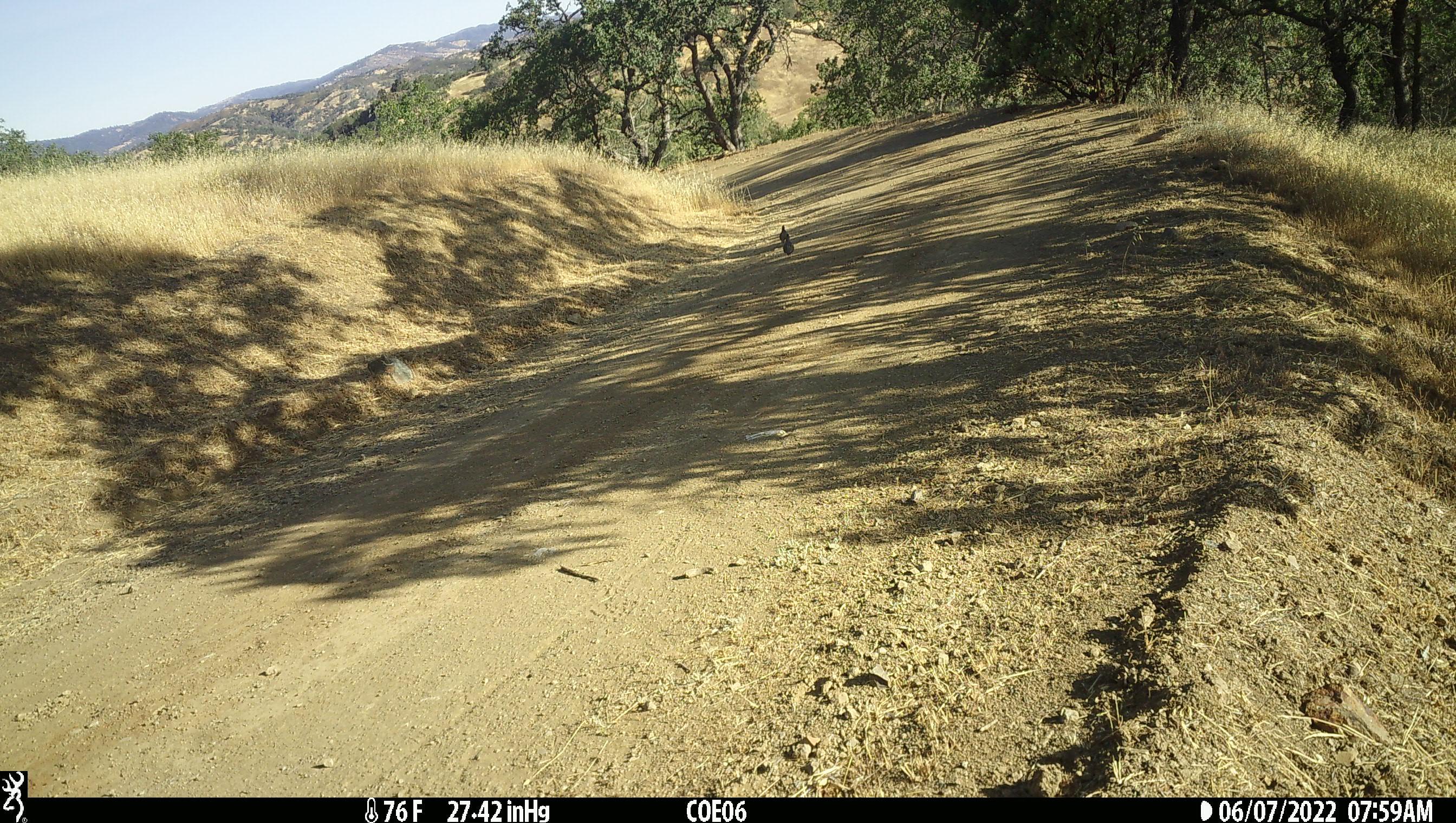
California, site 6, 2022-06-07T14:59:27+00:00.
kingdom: Animalia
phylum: Chordata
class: Aves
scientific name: Aves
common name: bird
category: unknown bird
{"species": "unknown bird (bird) (Aves)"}